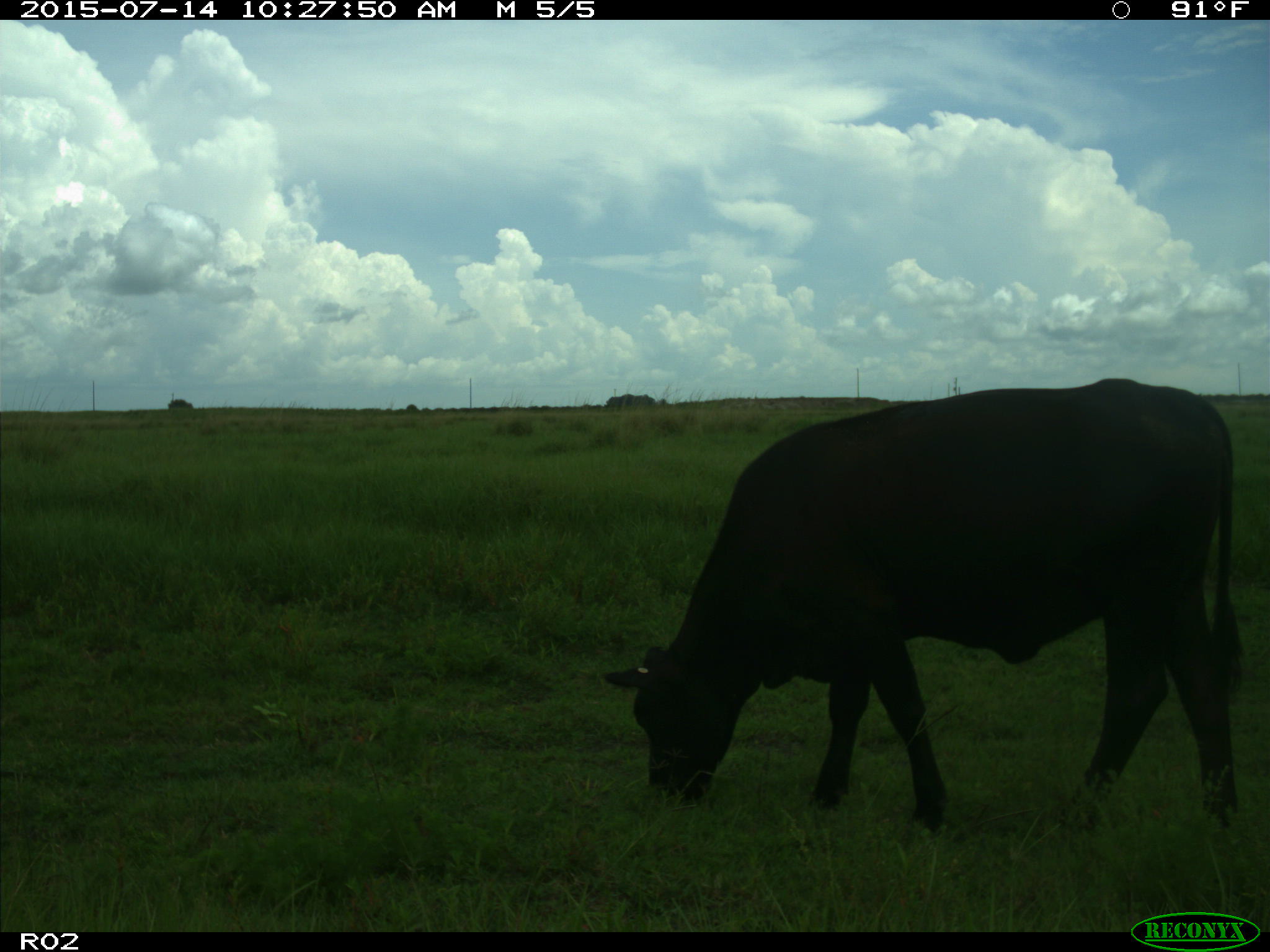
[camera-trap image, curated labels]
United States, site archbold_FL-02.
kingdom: Animalia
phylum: Chordata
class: Mammalia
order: Artiodactyla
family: Bovidae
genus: Bos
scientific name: Bos taurus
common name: domestic cow